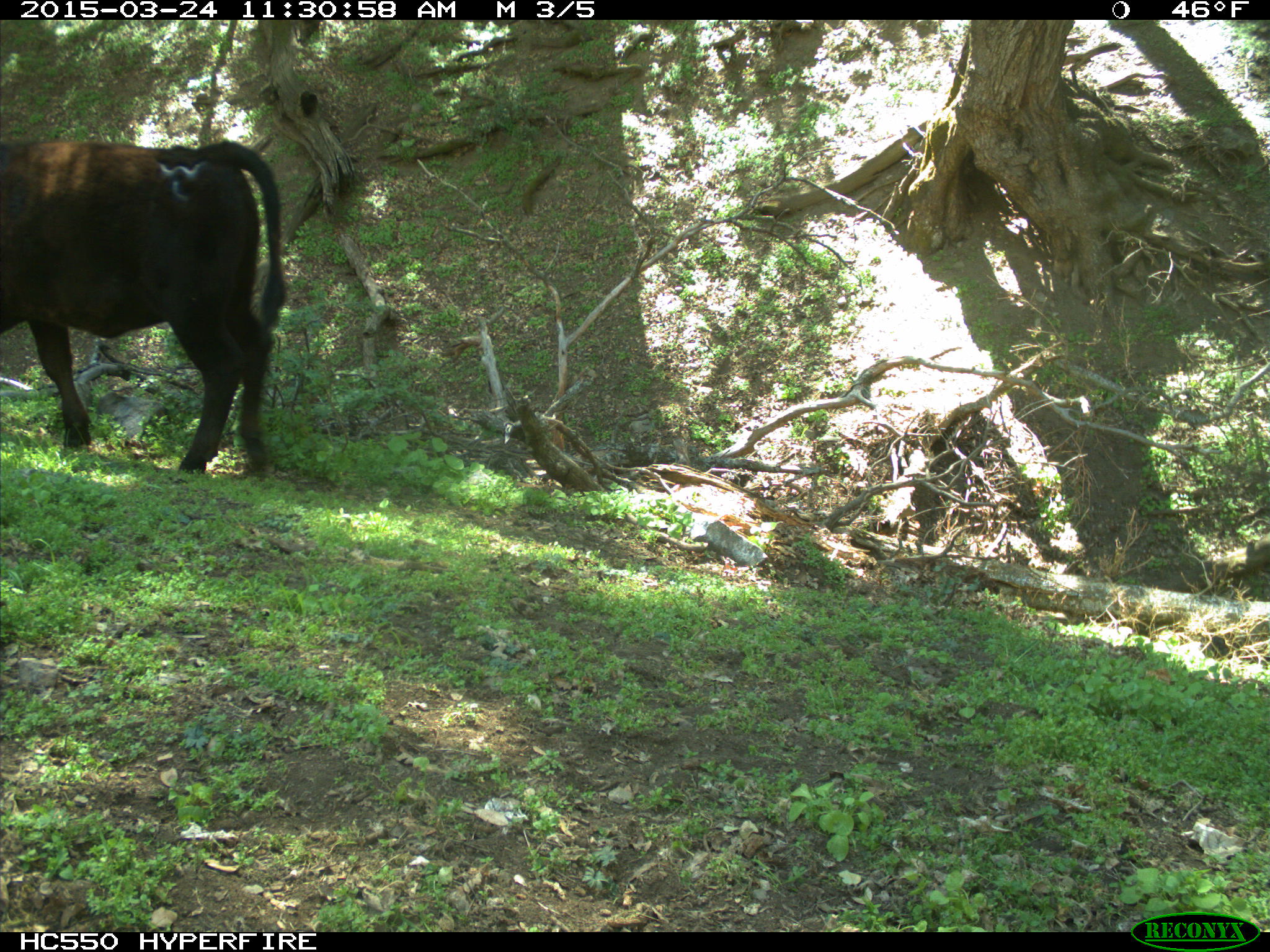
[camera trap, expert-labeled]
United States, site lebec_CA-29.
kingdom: Animalia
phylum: Chordata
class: Mammalia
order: Artiodactyla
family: Bovidae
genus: Bos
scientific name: Bos taurus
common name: domestic cow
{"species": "Bos taurus (domestic cow)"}